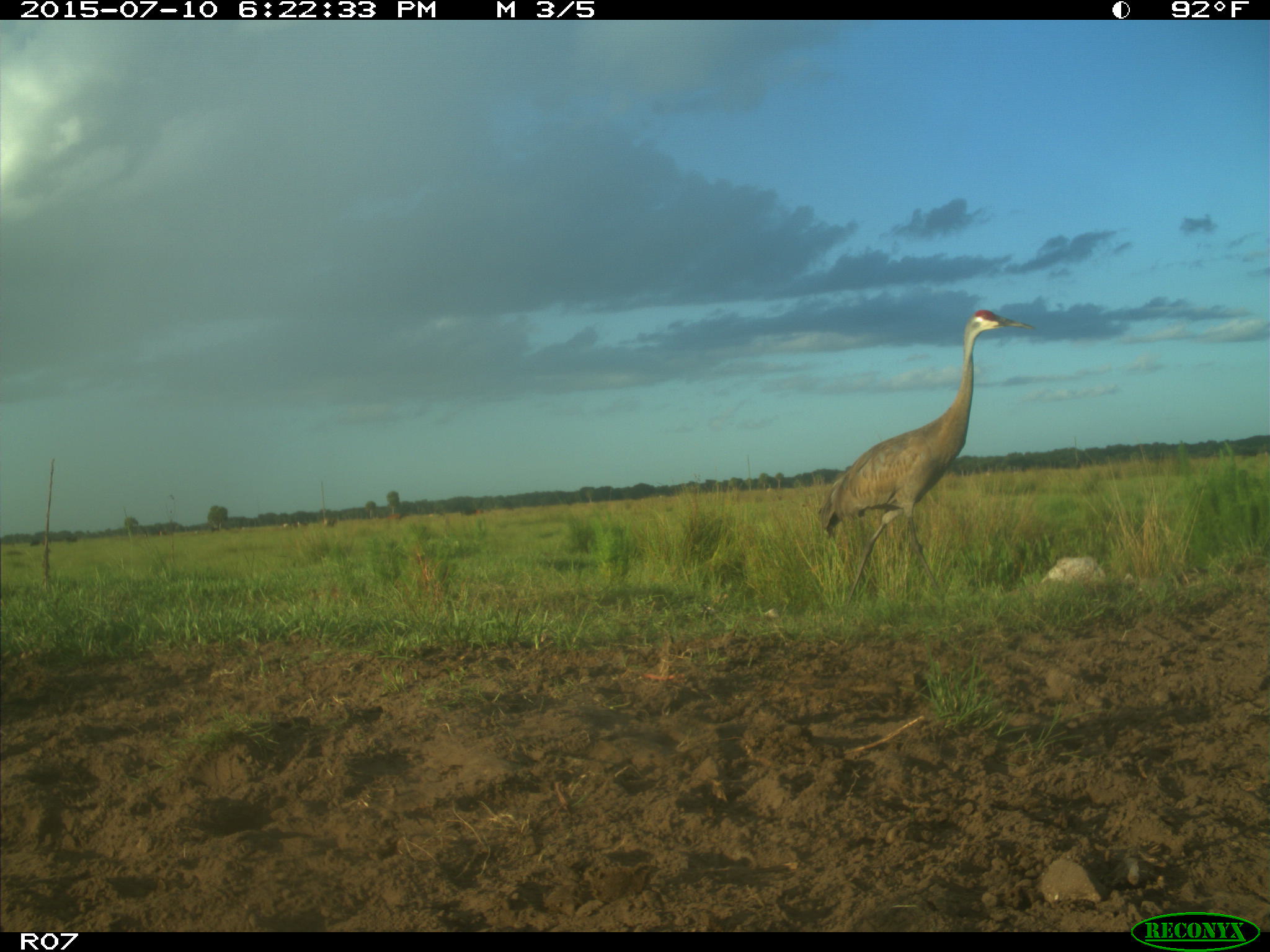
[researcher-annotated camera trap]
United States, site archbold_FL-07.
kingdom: Animalia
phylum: Chordata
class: Aves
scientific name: Aves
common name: birds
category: unidentified bird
Unidentified bird (birds) (Aves).